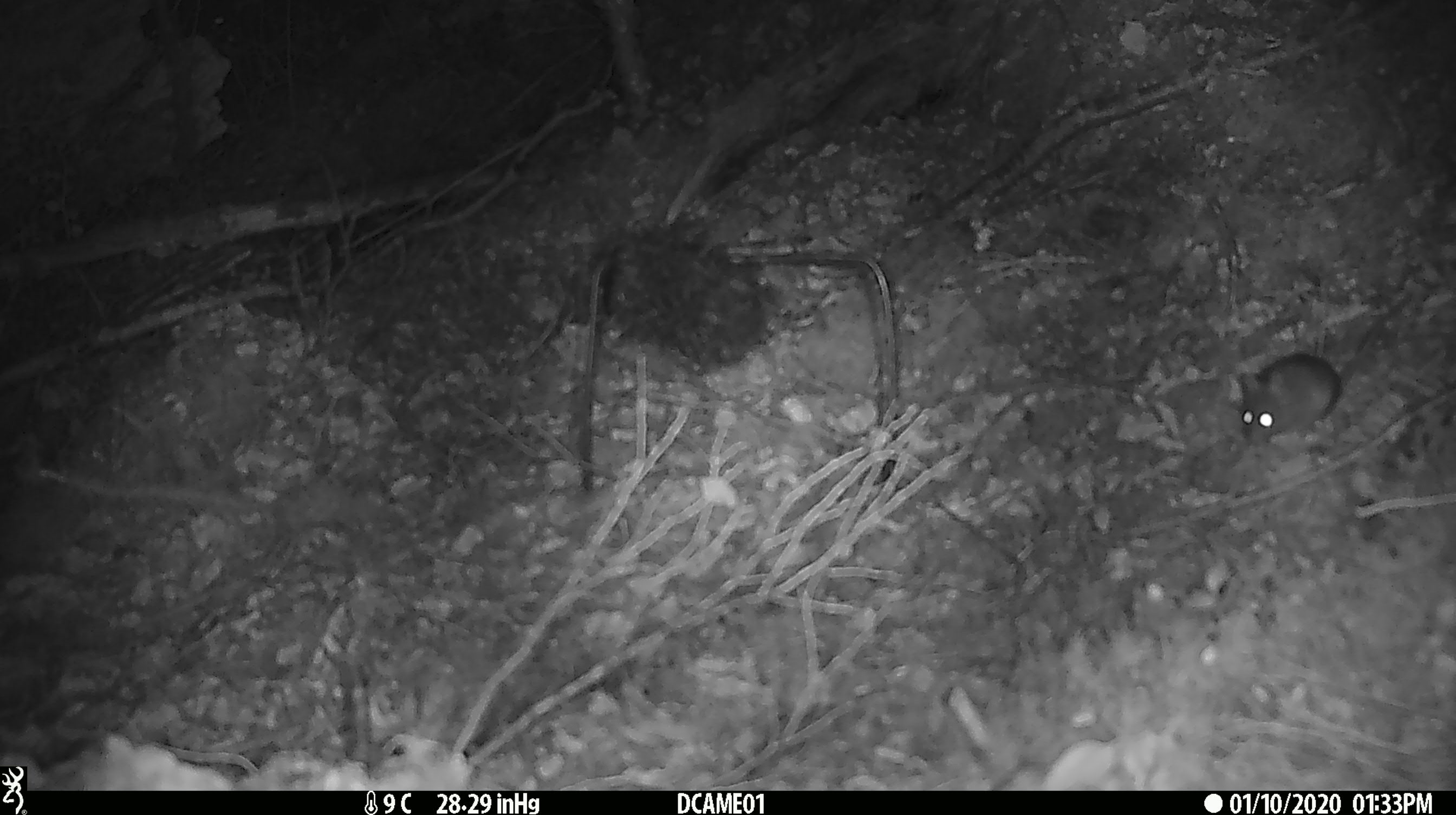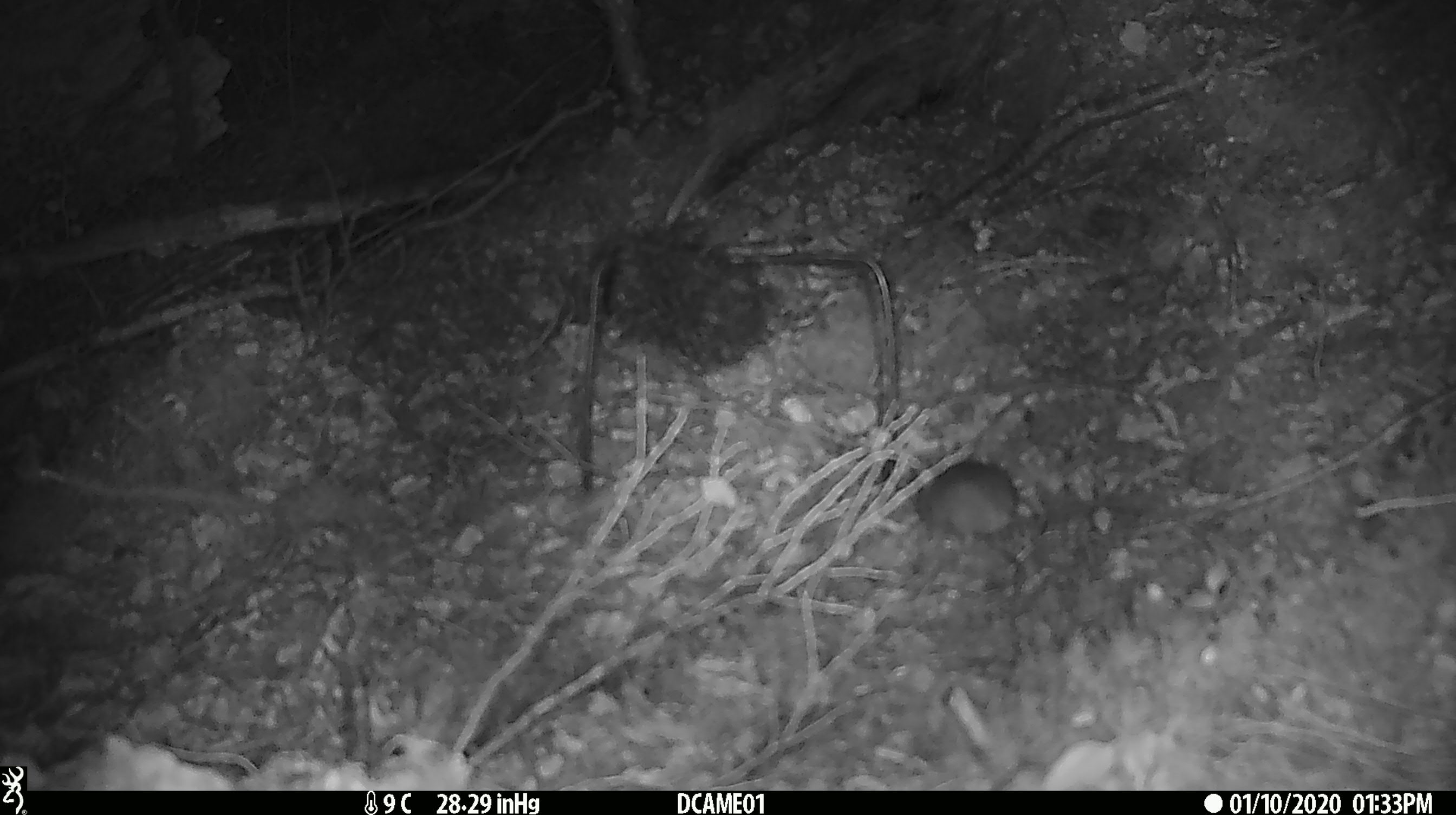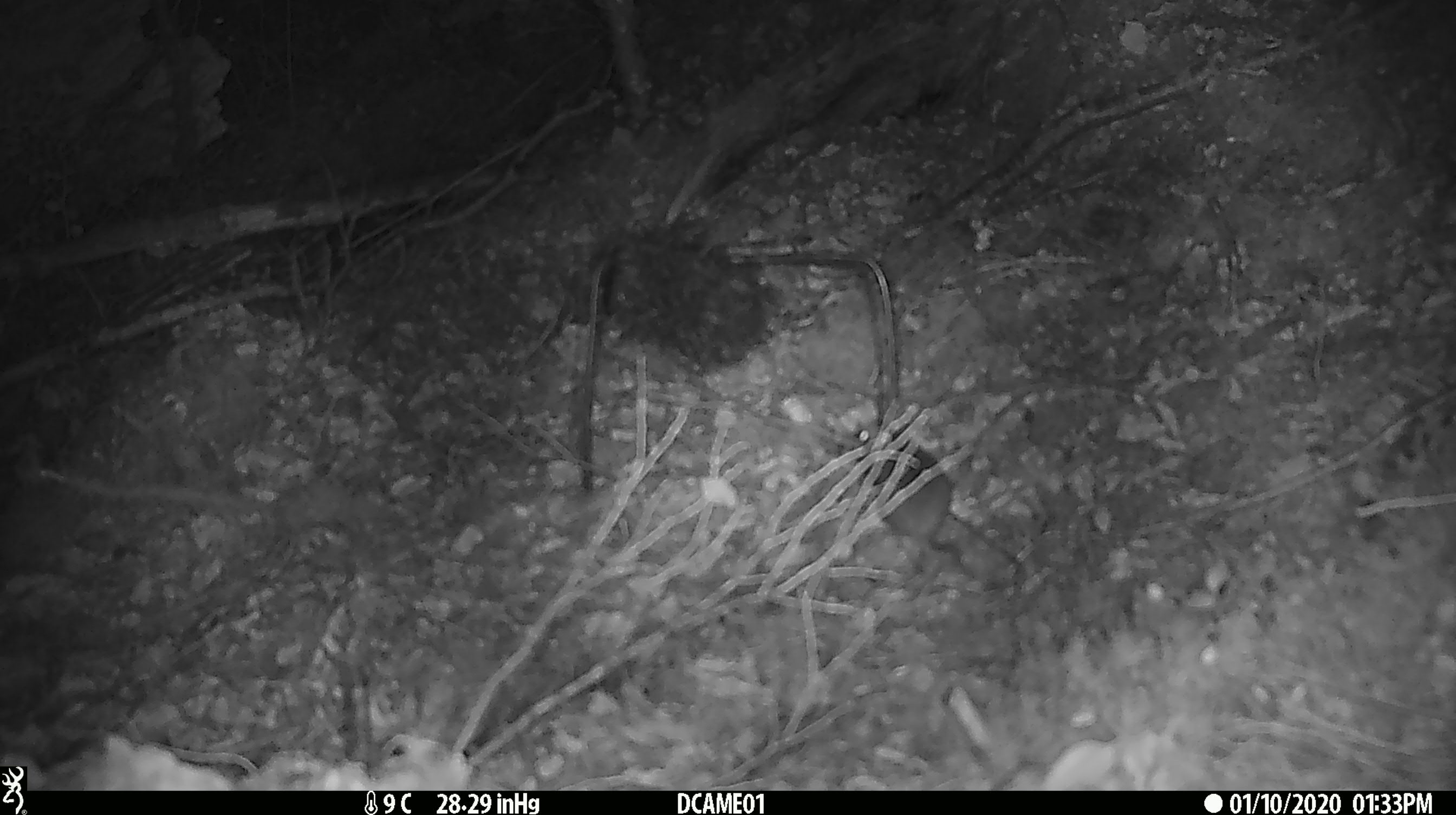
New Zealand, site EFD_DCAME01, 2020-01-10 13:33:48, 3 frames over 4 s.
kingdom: Animalia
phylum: Chordata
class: Mammalia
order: Rodentia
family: Muridae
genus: Mus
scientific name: Mus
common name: mouse